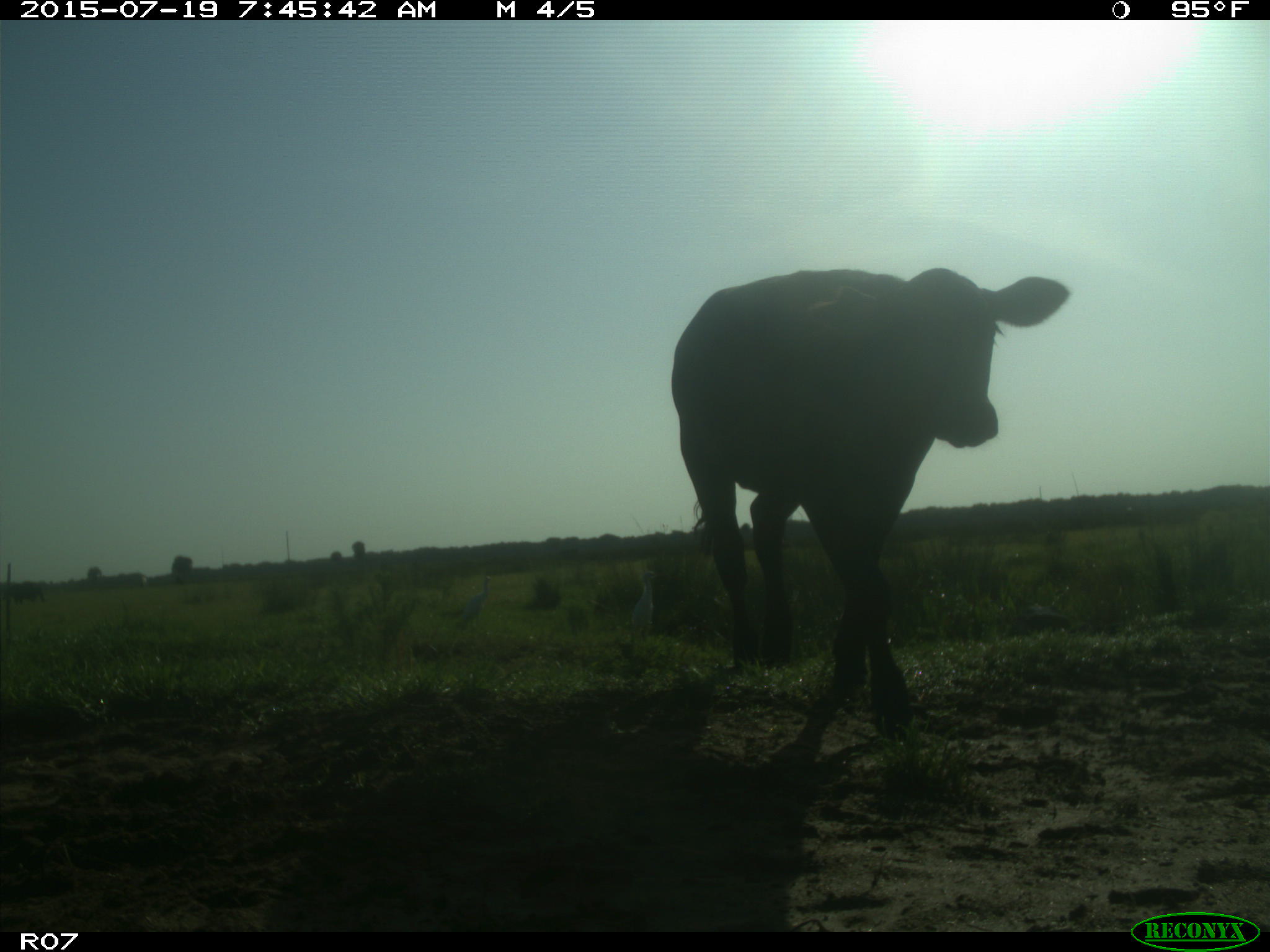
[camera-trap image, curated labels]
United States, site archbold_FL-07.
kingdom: Animalia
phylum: Chordata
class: Mammalia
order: Artiodactyla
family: Bovidae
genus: Bos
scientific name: Bos taurus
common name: domestic cow